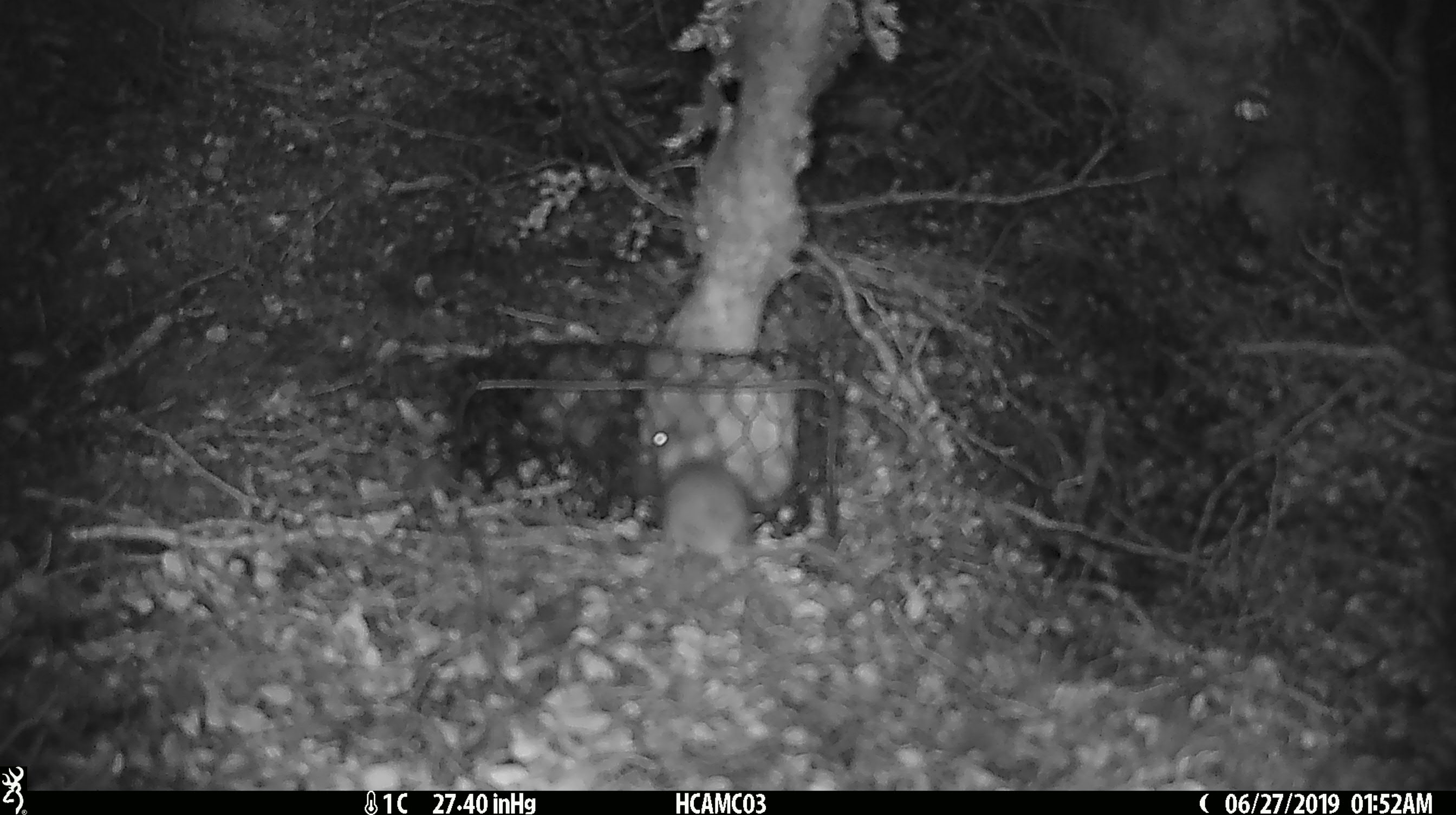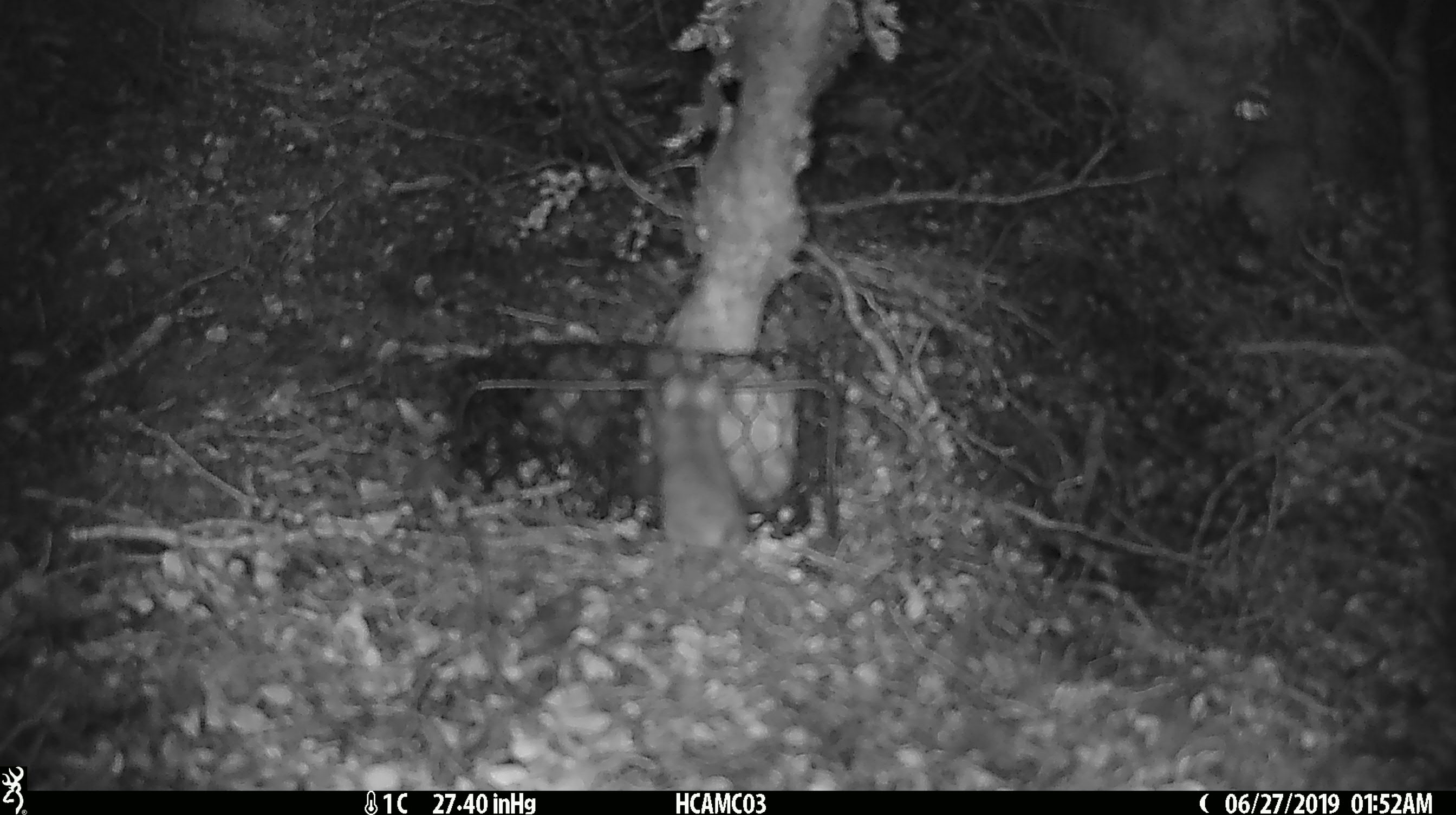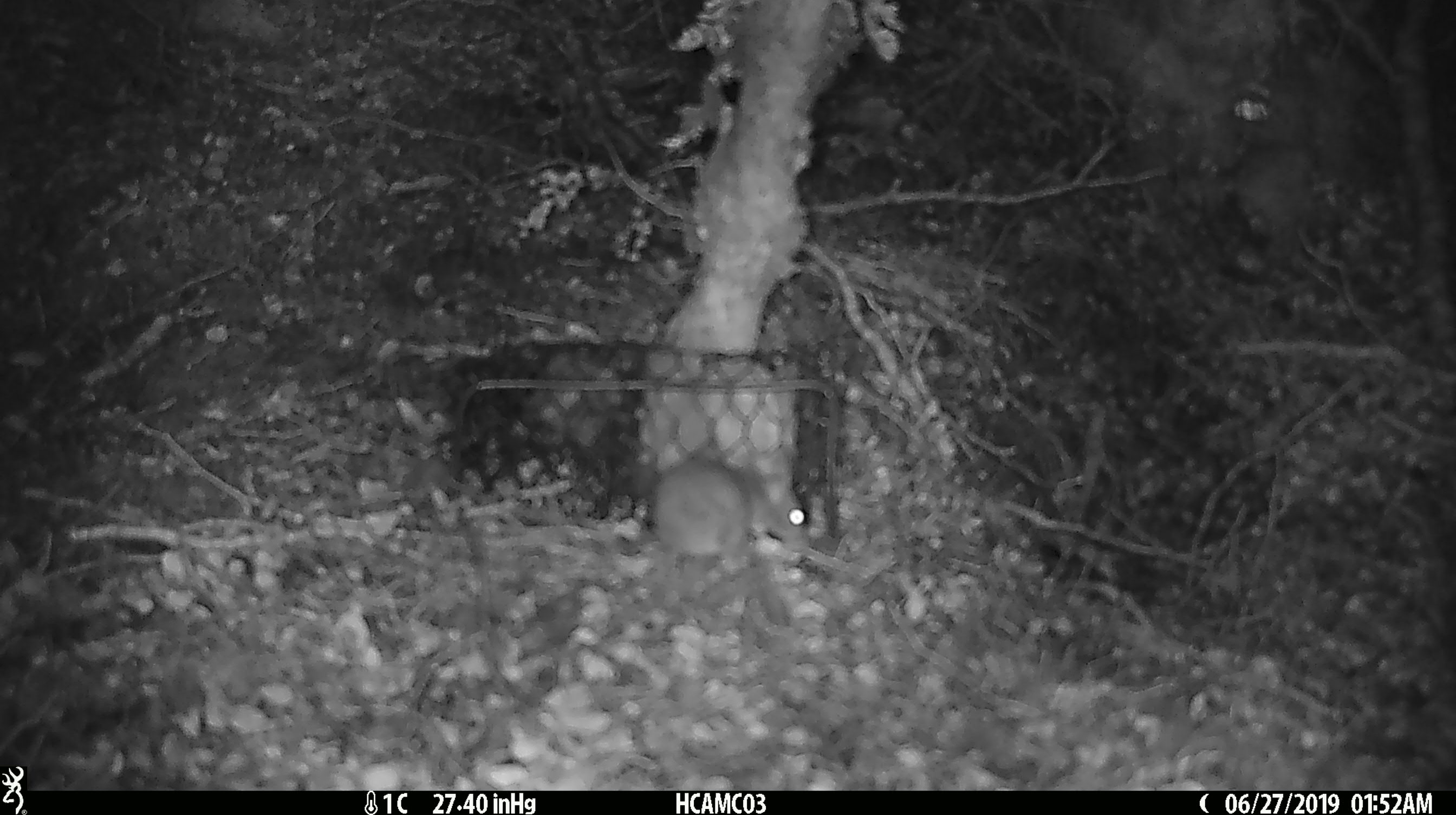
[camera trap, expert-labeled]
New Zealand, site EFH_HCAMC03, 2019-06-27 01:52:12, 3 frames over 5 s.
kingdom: Animalia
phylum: Chordata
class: Mammalia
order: Rodentia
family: Muridae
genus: Mus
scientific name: Mus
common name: mouse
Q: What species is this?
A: Mouse (Mus).